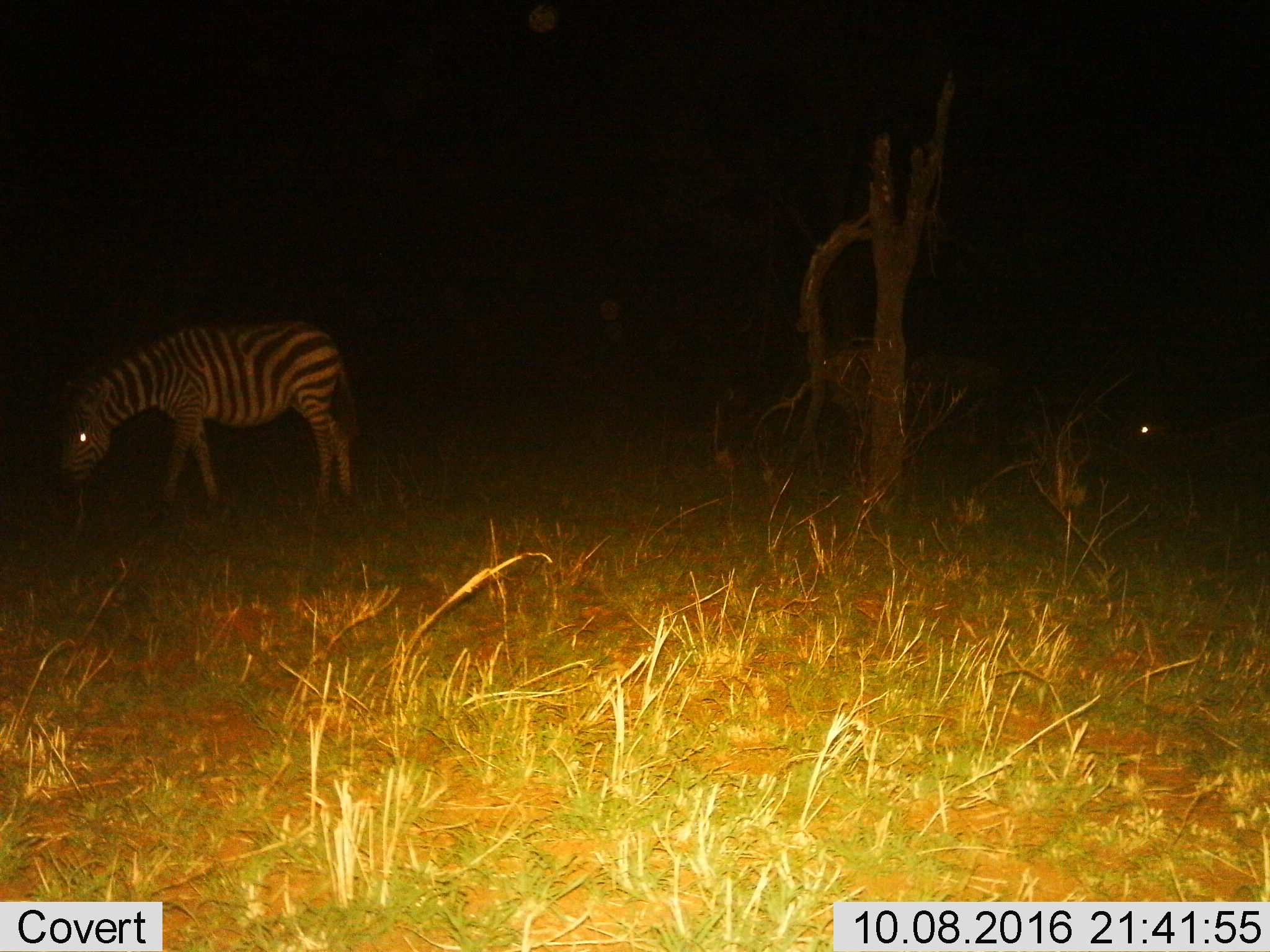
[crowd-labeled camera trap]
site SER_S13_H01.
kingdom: Animalia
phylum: Chordata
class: Mammalia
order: Perissodactyla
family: Equidae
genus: Equus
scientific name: Equus quagga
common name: plains zebra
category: zebraplains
Zebraplains (plains zebra) (Equus quagga), count 1. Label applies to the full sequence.